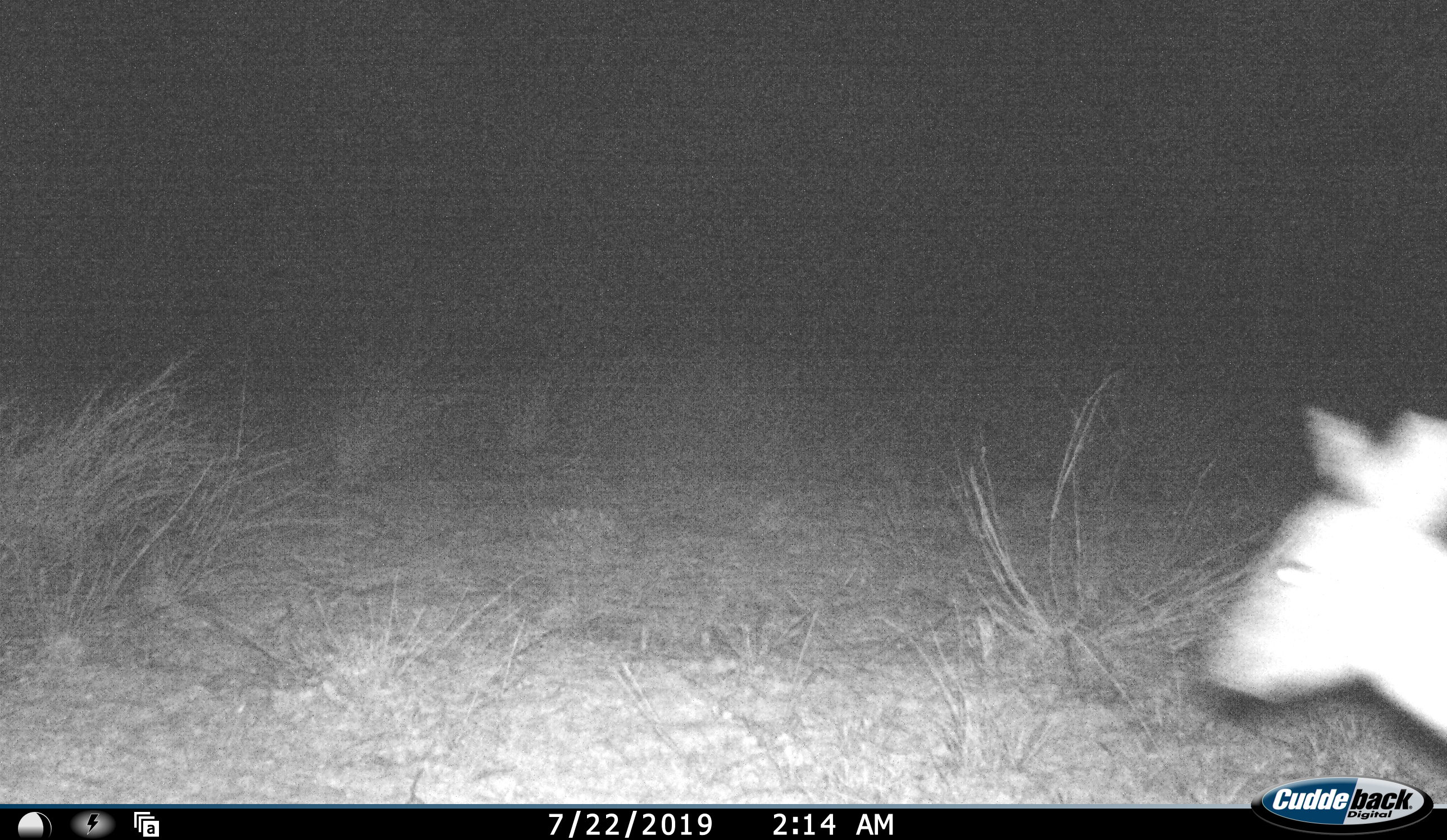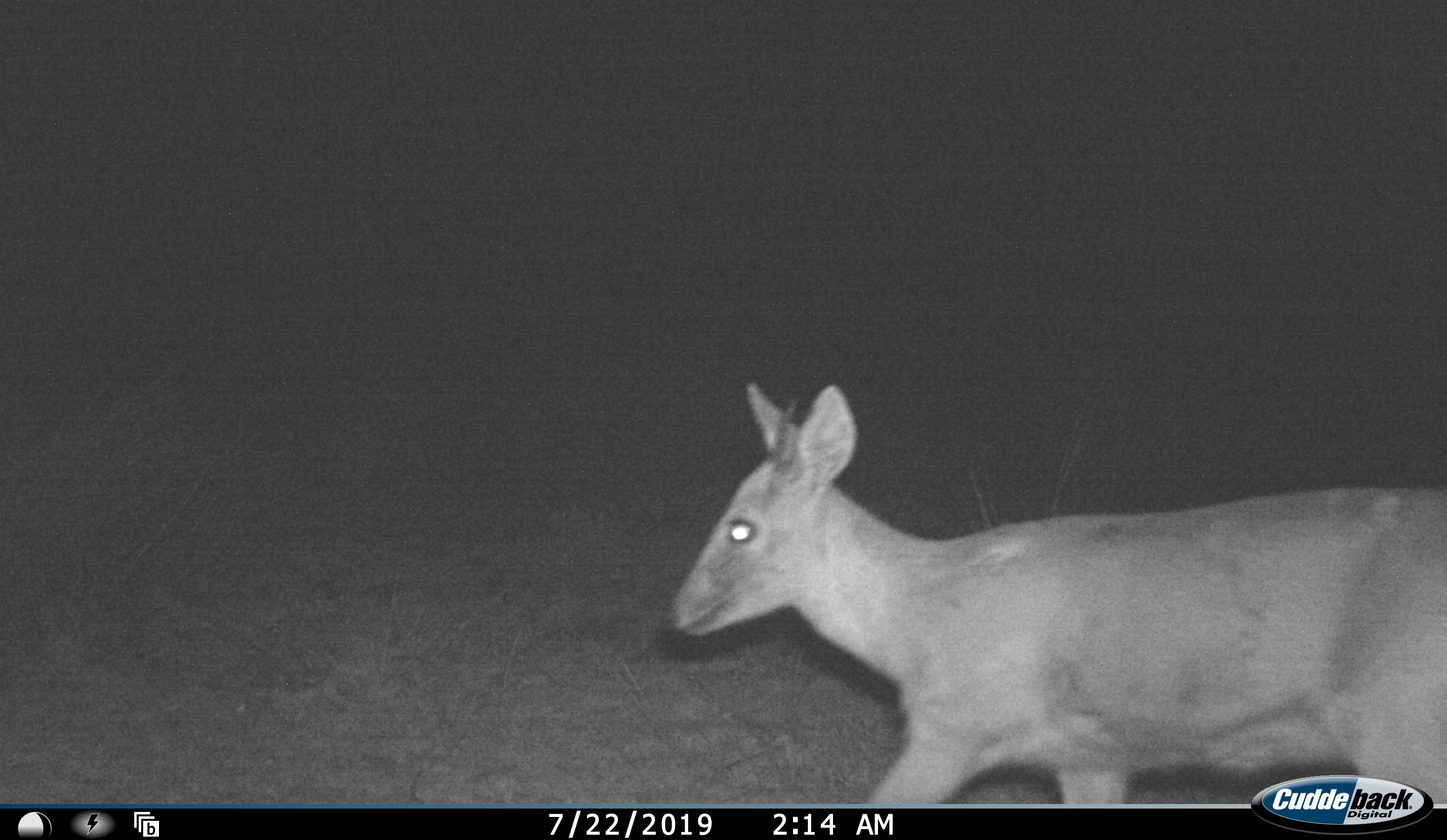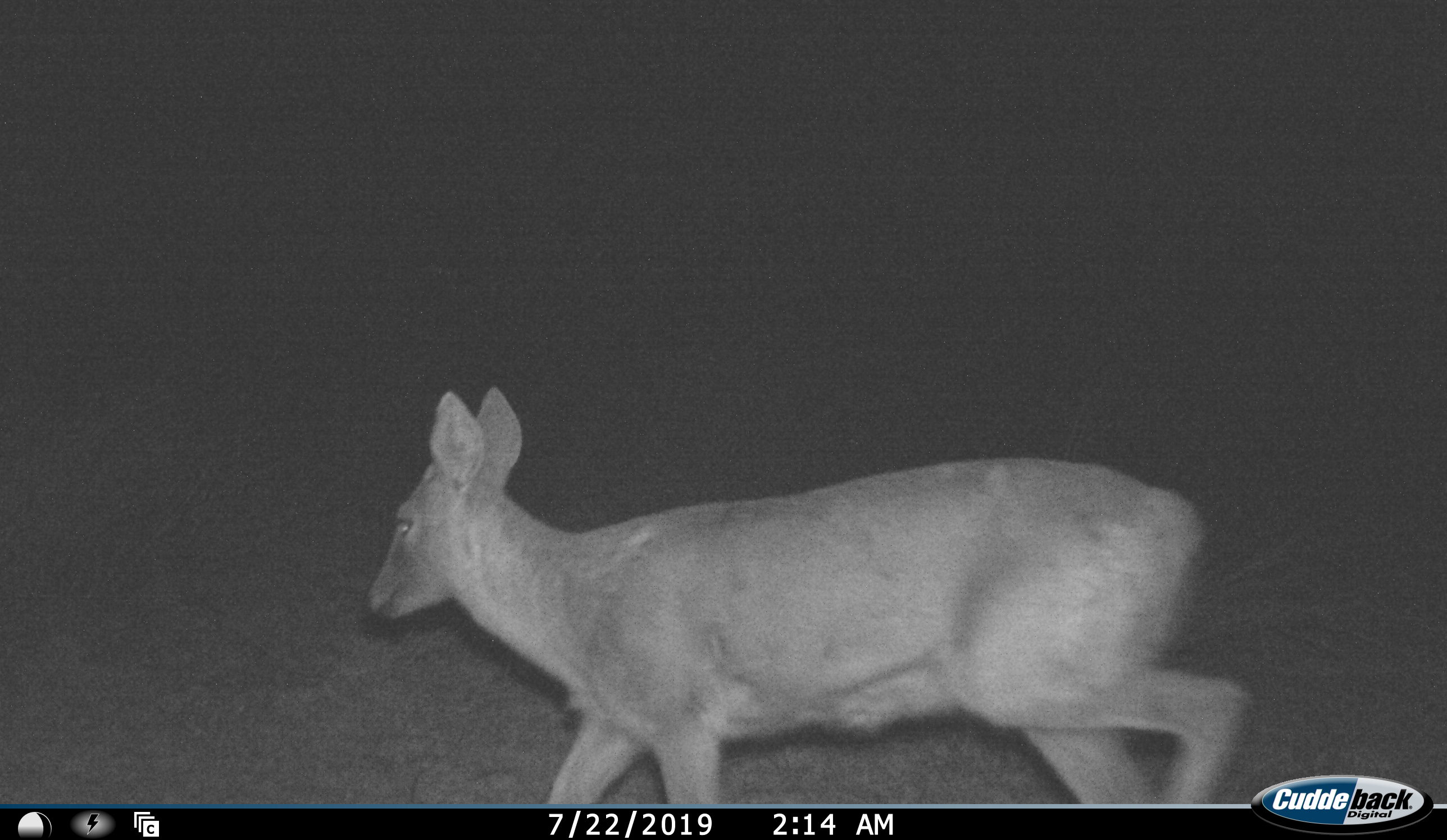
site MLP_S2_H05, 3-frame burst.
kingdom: Animalia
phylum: Chordata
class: Mammalia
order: Artiodactyla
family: Bovidae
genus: Sylvicapra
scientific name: Sylvicapra grimmia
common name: common duiker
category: duikercommongrey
Duikercommongrey (common duiker) (Sylvicapra grimmia), count 1. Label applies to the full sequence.